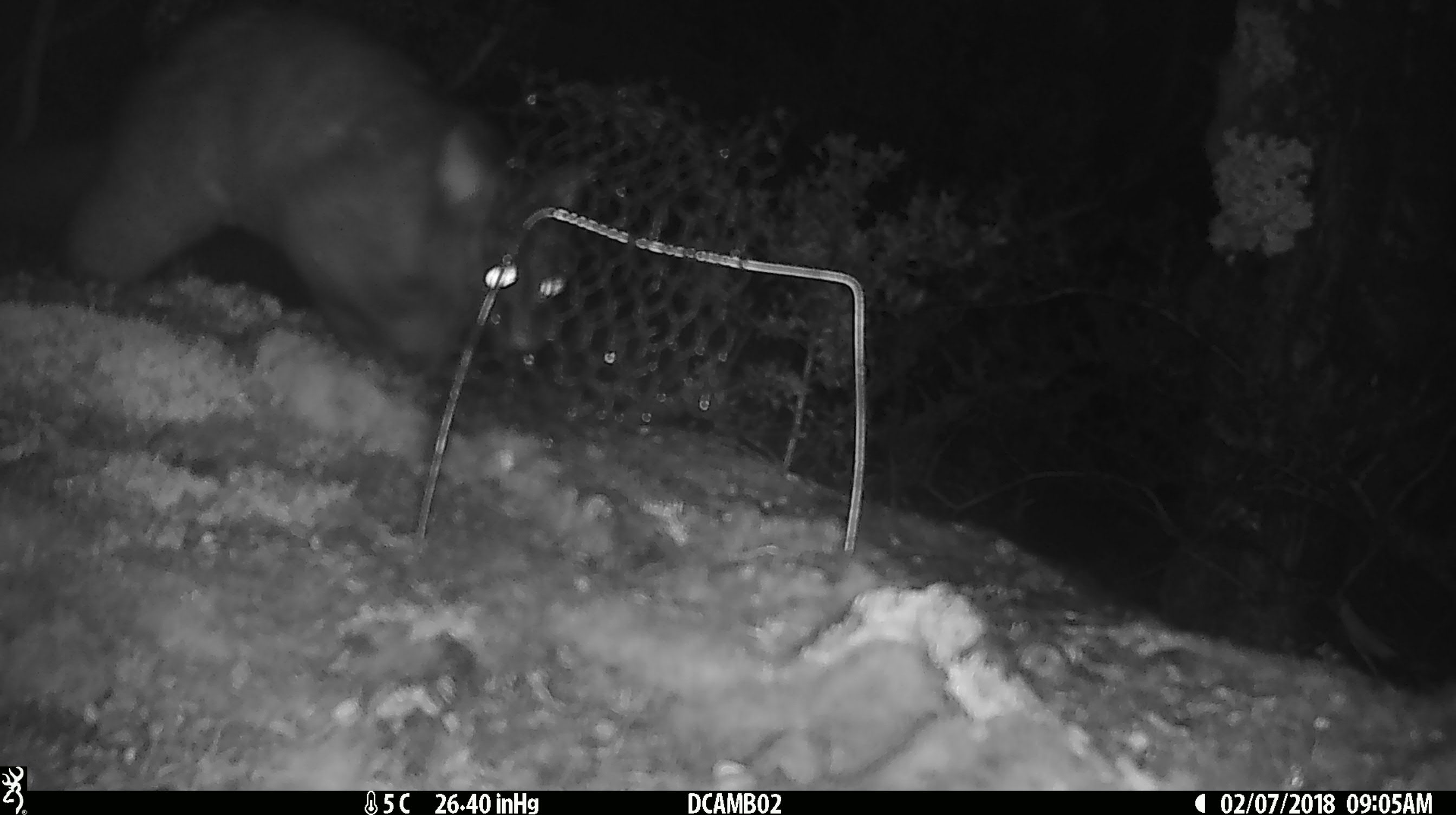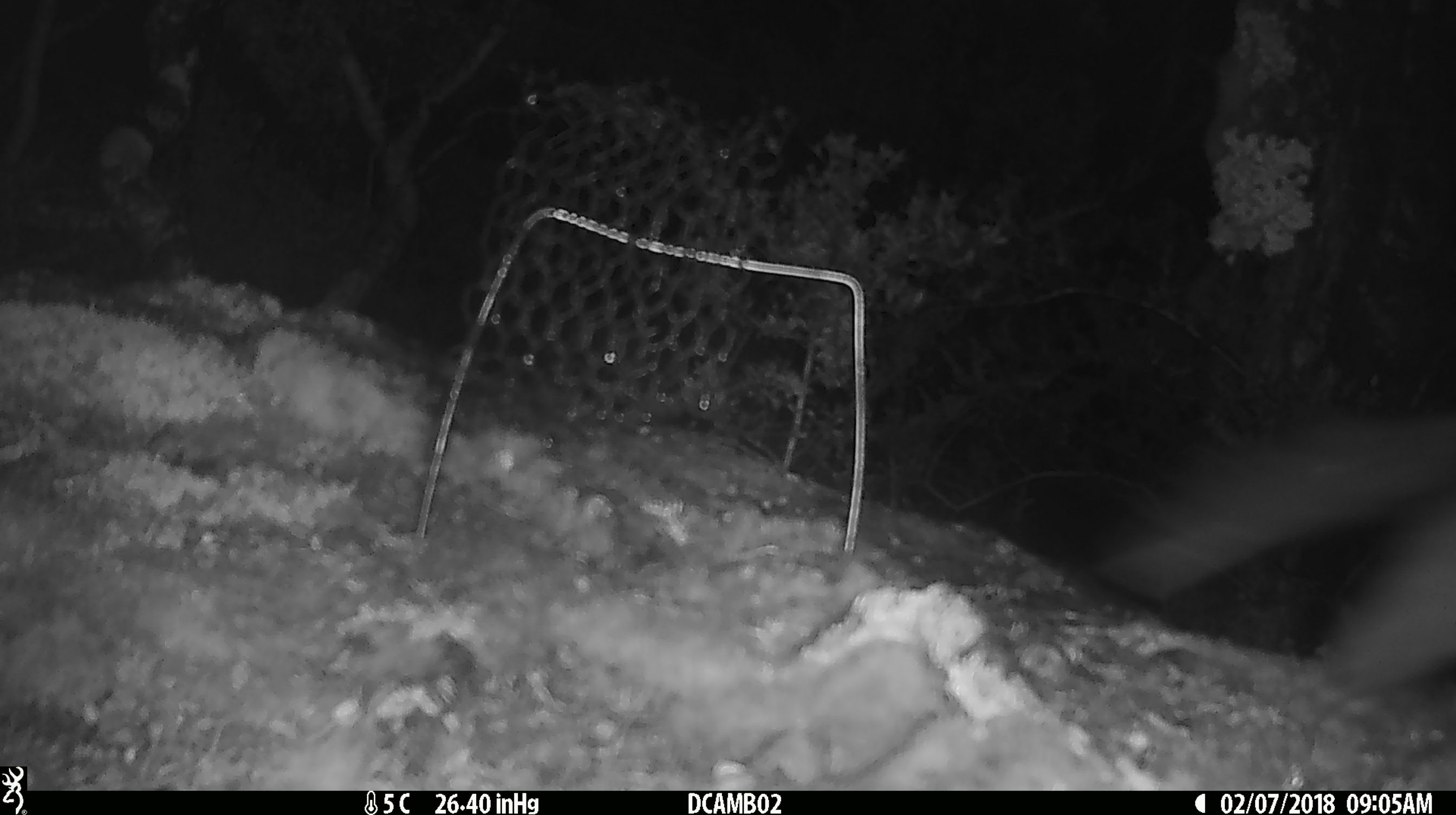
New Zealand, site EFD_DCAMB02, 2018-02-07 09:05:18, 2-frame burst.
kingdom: Animalia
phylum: Chordata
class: Mammalia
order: Diprotodontia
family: Phalangeridae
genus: Trichosurus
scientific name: Trichosurus vulpecula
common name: common brushtail possum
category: possum